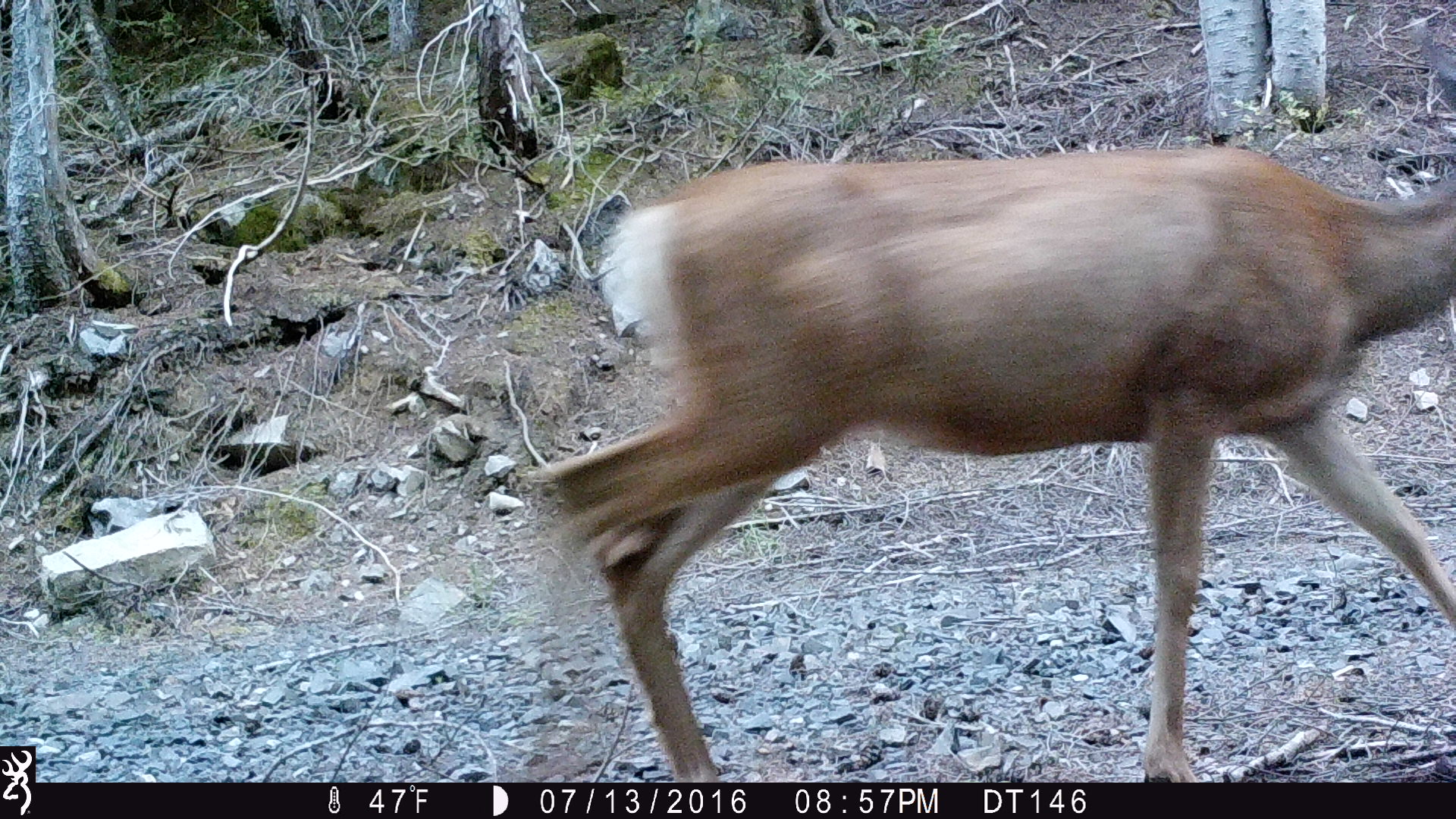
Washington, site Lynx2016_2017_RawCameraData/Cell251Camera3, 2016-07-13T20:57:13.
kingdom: Animalia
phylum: Chordata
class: Mammalia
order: Artiodactyla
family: Cervidae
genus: Odocoileus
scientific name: Odocoileus hemionus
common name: mule deer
Odocoileus hemionus (mule deer). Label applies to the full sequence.